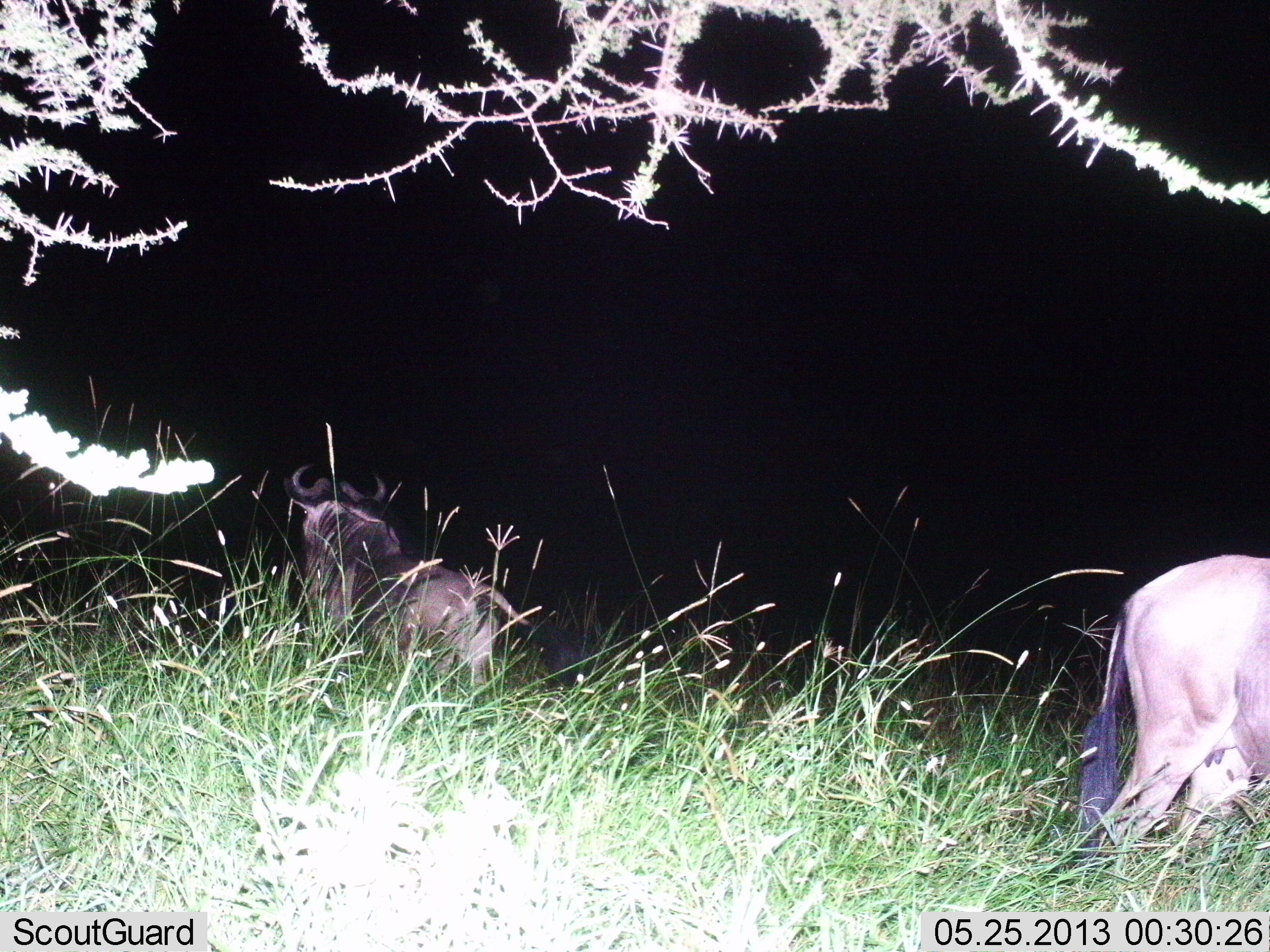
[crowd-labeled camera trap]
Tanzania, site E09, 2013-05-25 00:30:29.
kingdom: Animalia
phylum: Chordata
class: Mammalia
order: Artiodactyla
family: Bovidae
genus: Connochaetes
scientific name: Connochaetes taurinus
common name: blue wildebeest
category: wildebeest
Wildebeest (blue wildebeest) (Connochaetes taurinus), count 2. Behavior (volunteer vote fractions): standing 94%, resting 6%, moving 12%, interacting 0%. Young present (vote fraction): 0%. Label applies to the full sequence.